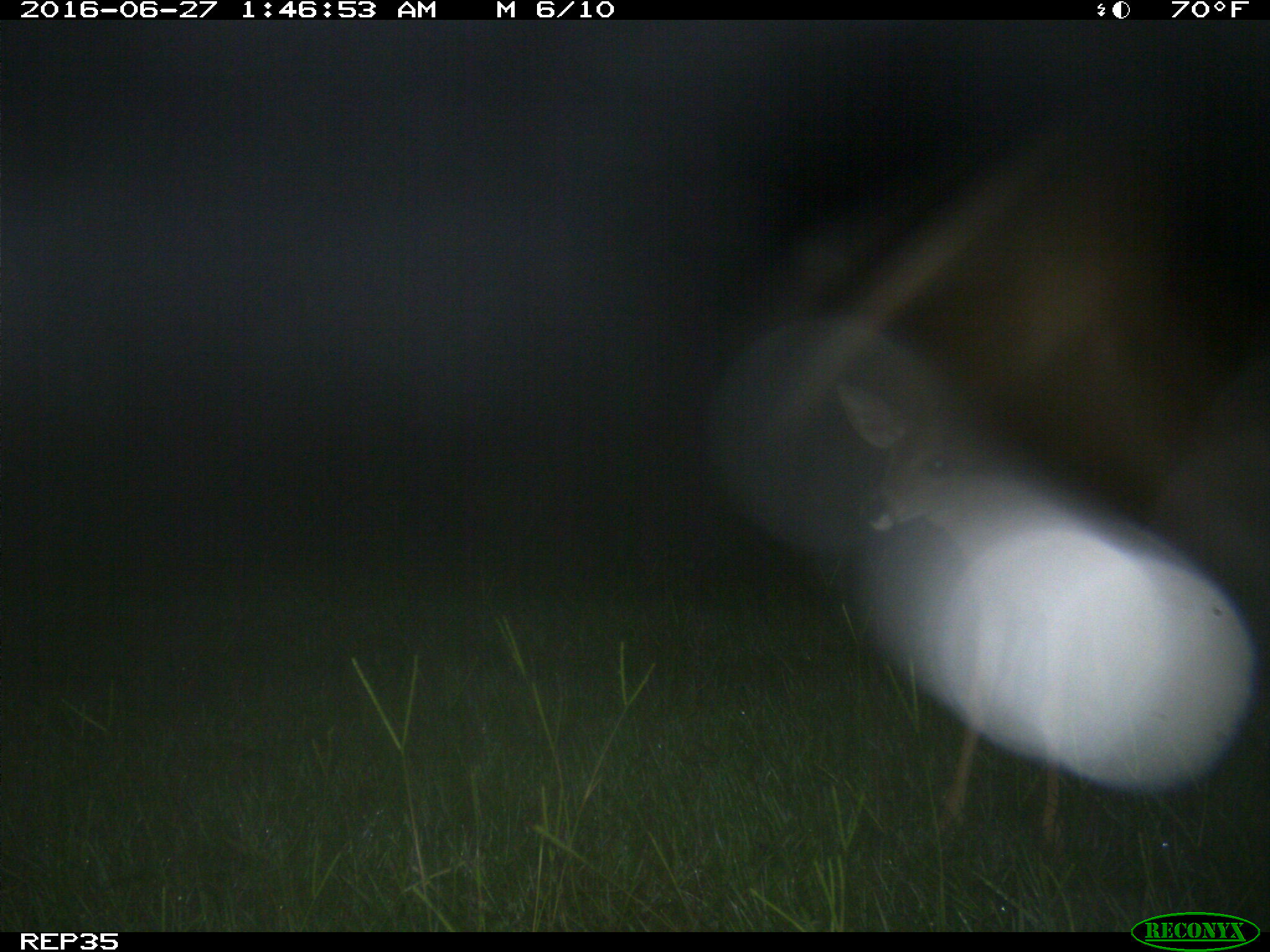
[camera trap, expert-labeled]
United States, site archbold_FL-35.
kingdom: Animalia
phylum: Chordata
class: Mammalia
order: Artiodactyla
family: Cervidae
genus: Odocoileus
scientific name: Odocoileus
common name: deer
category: unidentified deer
Unidentified deer (deer) (Odocoileus).